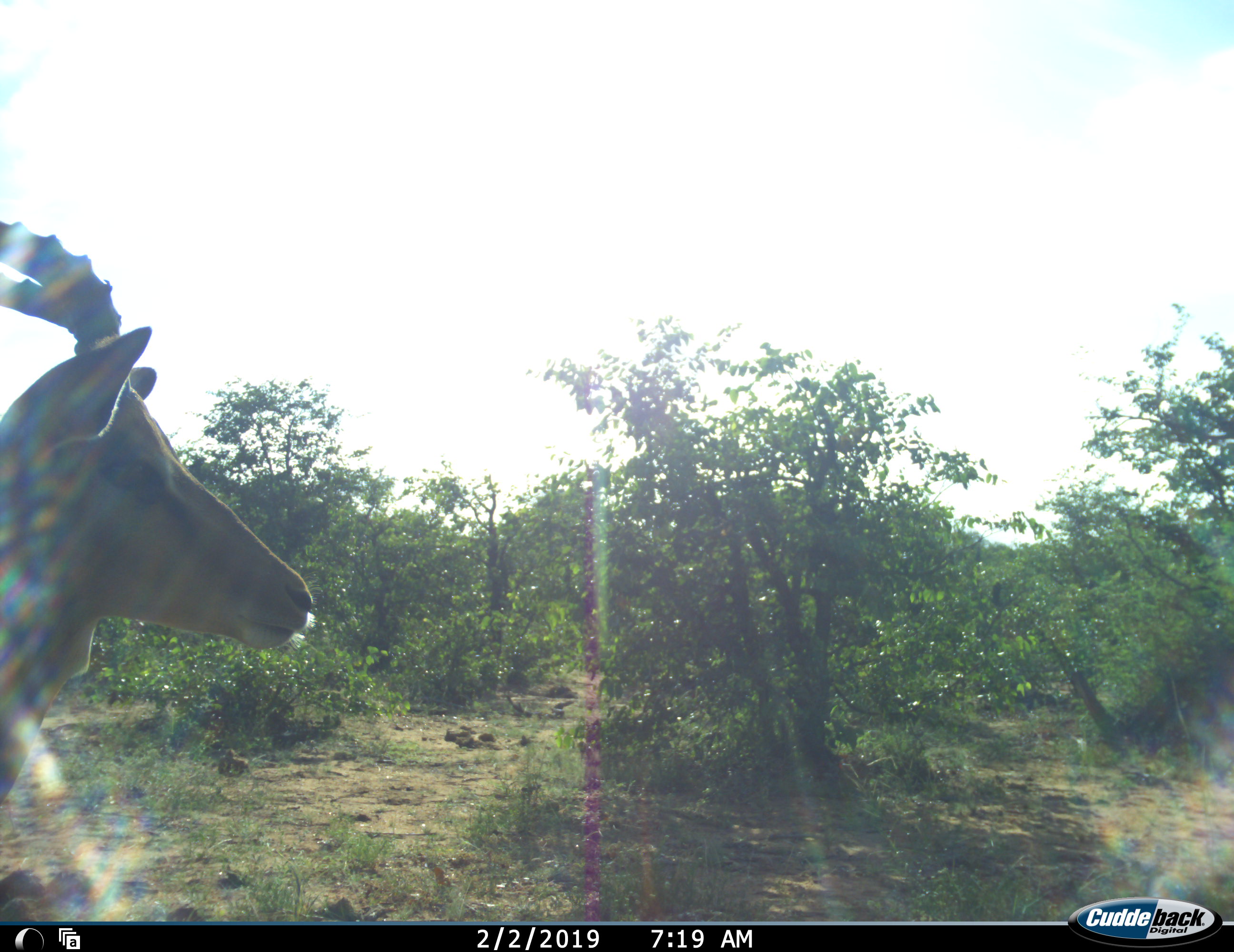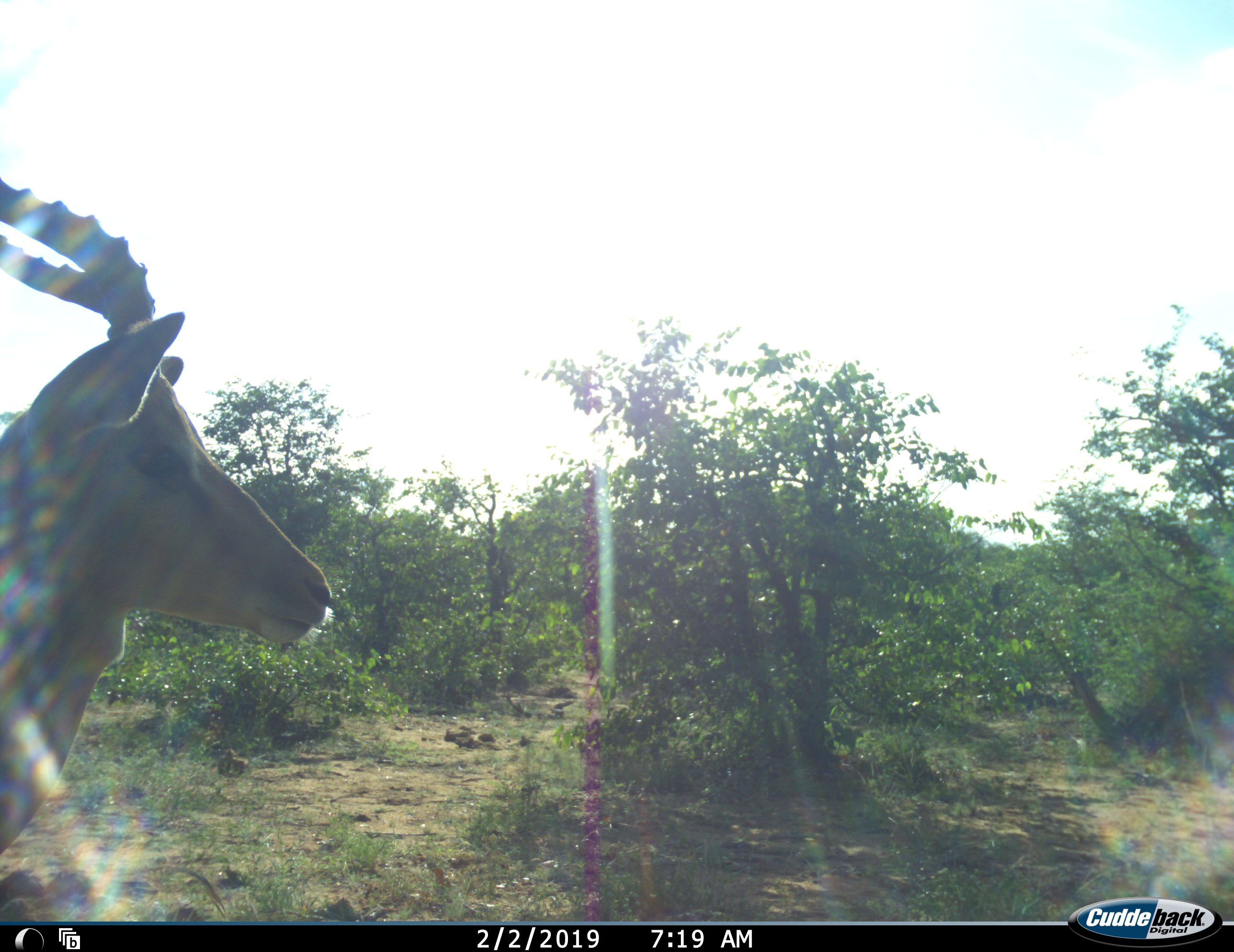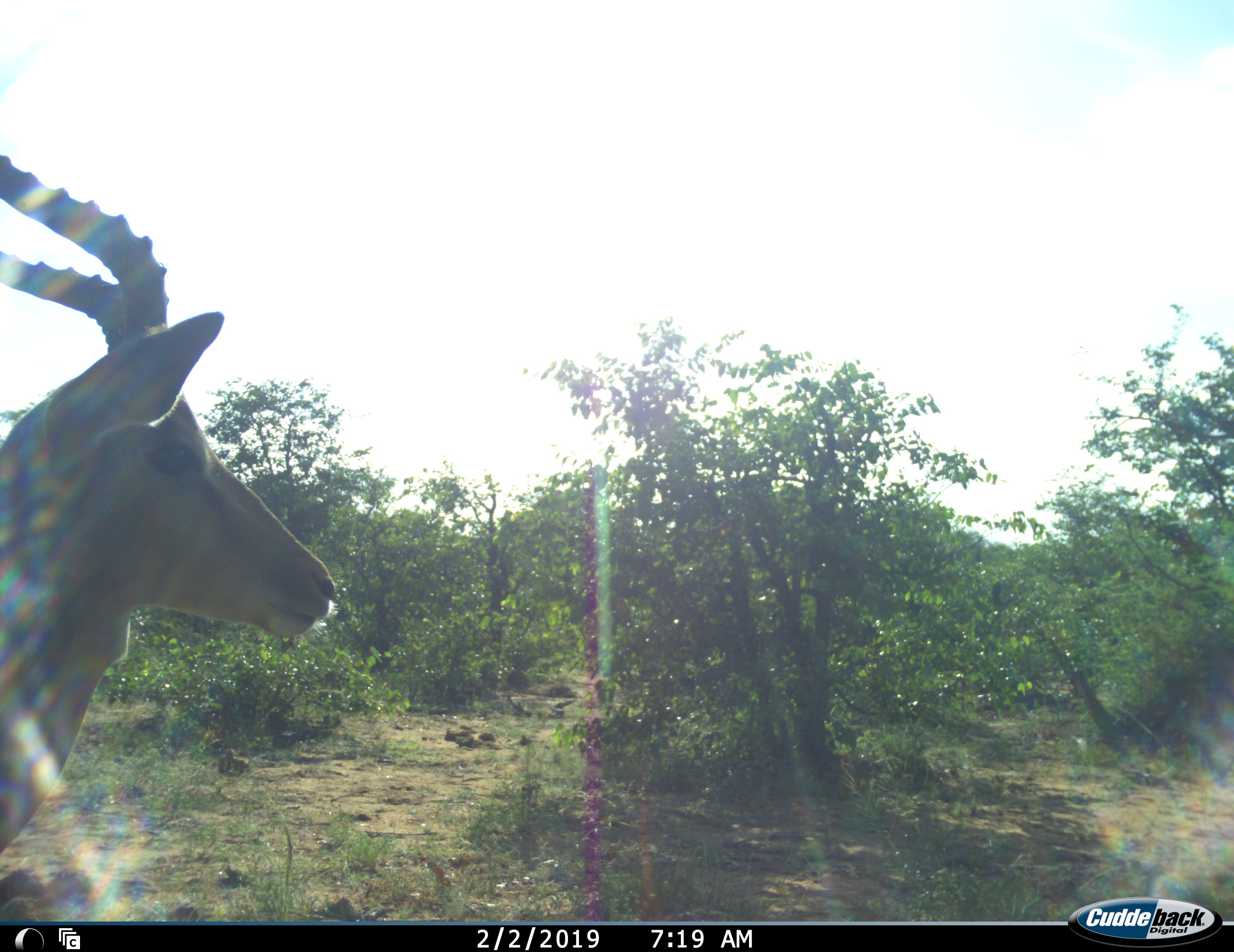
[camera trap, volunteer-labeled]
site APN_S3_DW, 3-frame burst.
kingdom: Animalia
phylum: Chordata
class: Mammalia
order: Artiodactyla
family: Bovidae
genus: Aepyceros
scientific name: Aepyceros melampus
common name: impala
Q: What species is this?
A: Impala (Aepyceros melampus).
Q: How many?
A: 1.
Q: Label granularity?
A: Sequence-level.